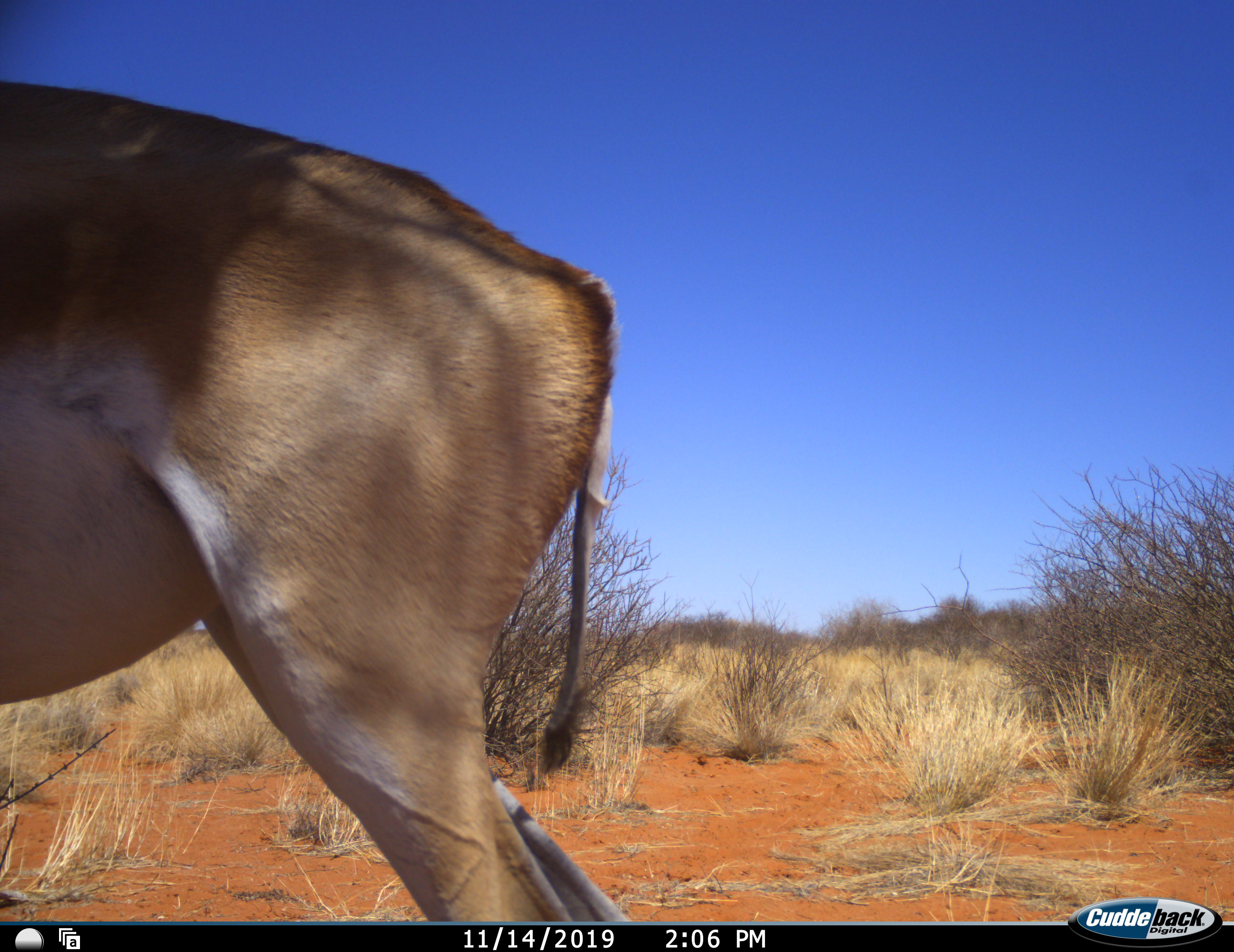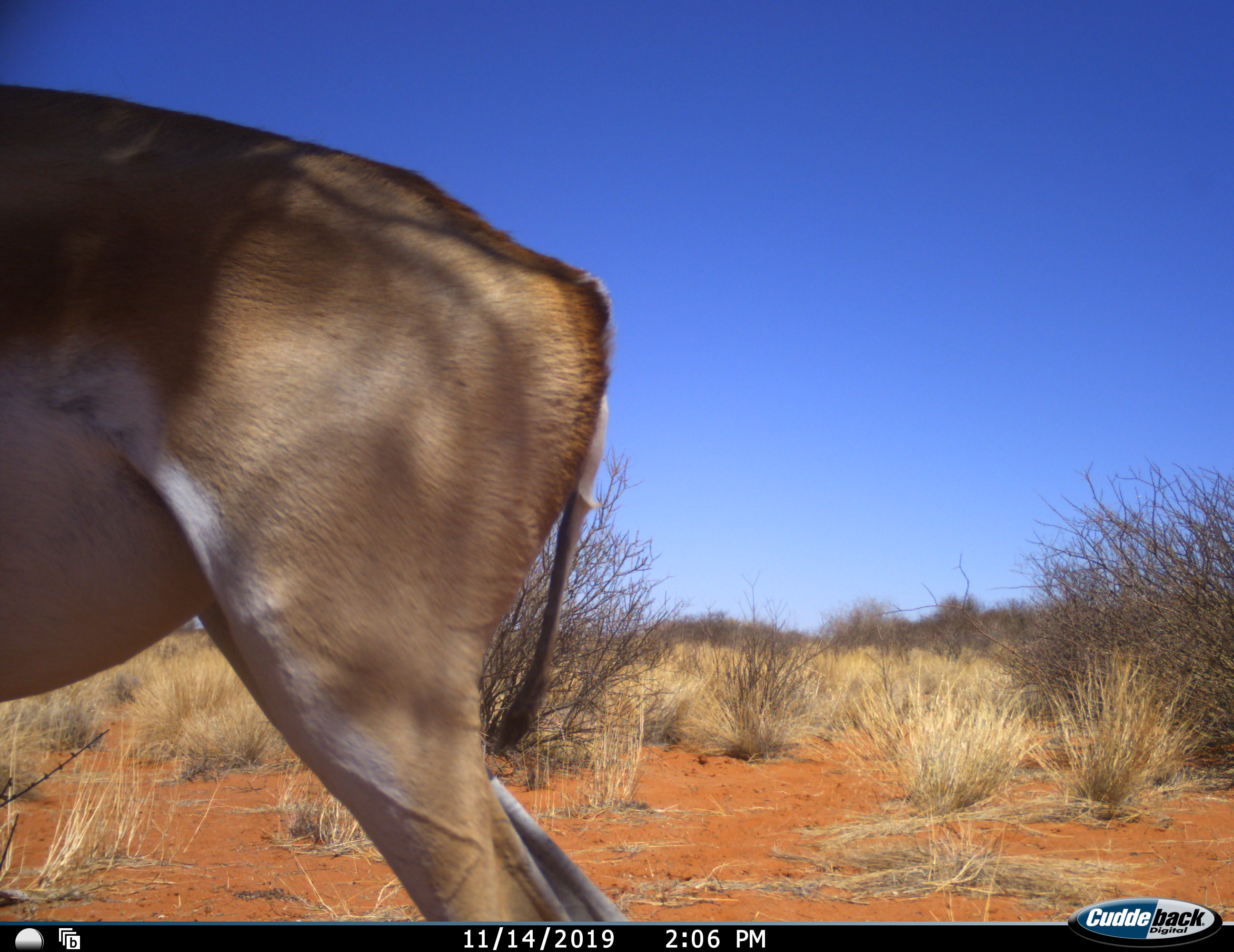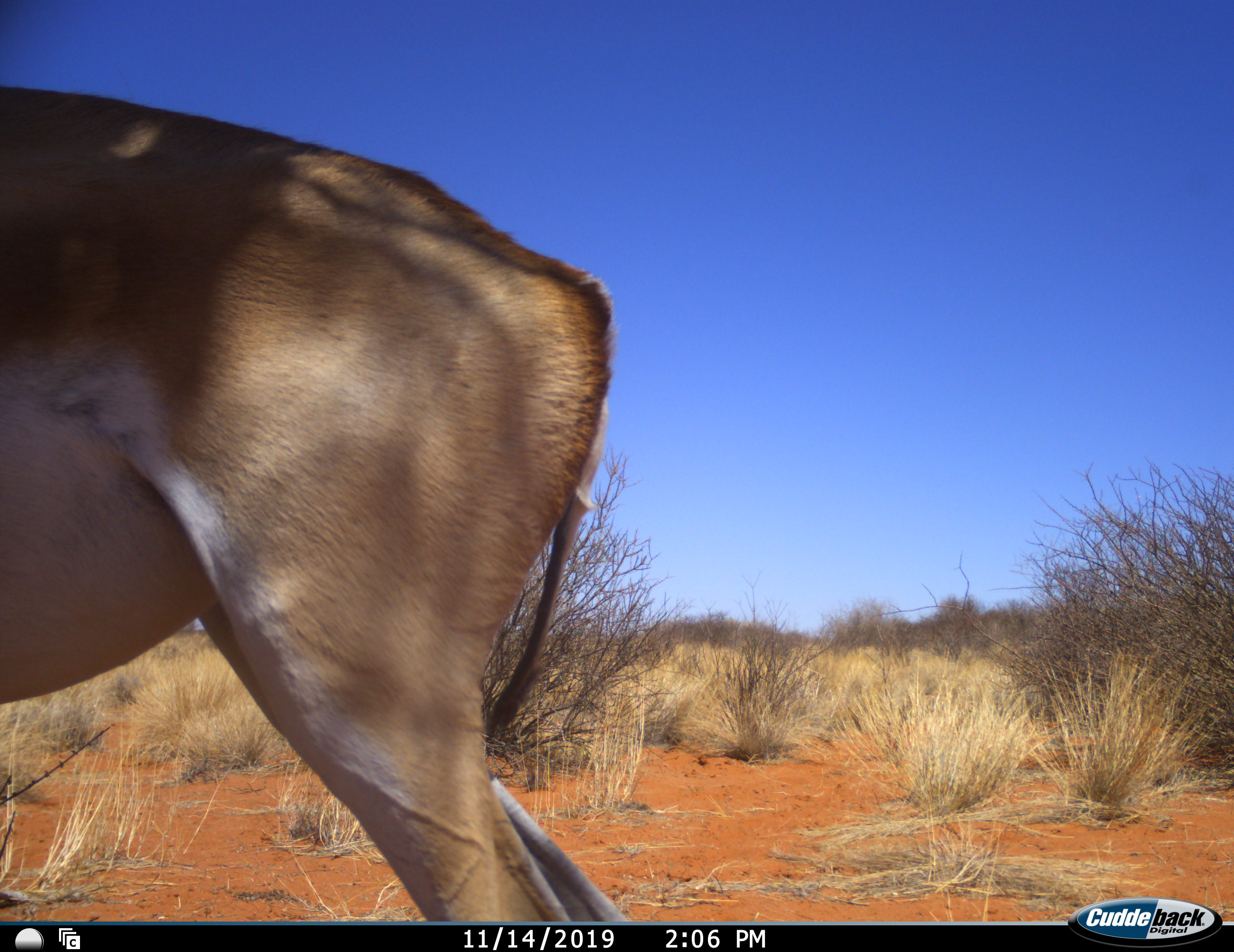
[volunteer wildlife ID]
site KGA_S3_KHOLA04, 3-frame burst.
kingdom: Animalia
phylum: Chordata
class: Mammalia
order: Artiodactyla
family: Bovidae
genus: Antidorcas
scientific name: Antidorcas marsupialis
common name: springbok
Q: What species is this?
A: Springbok (Antidorcas marsupialis).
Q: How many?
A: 1.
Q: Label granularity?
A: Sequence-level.